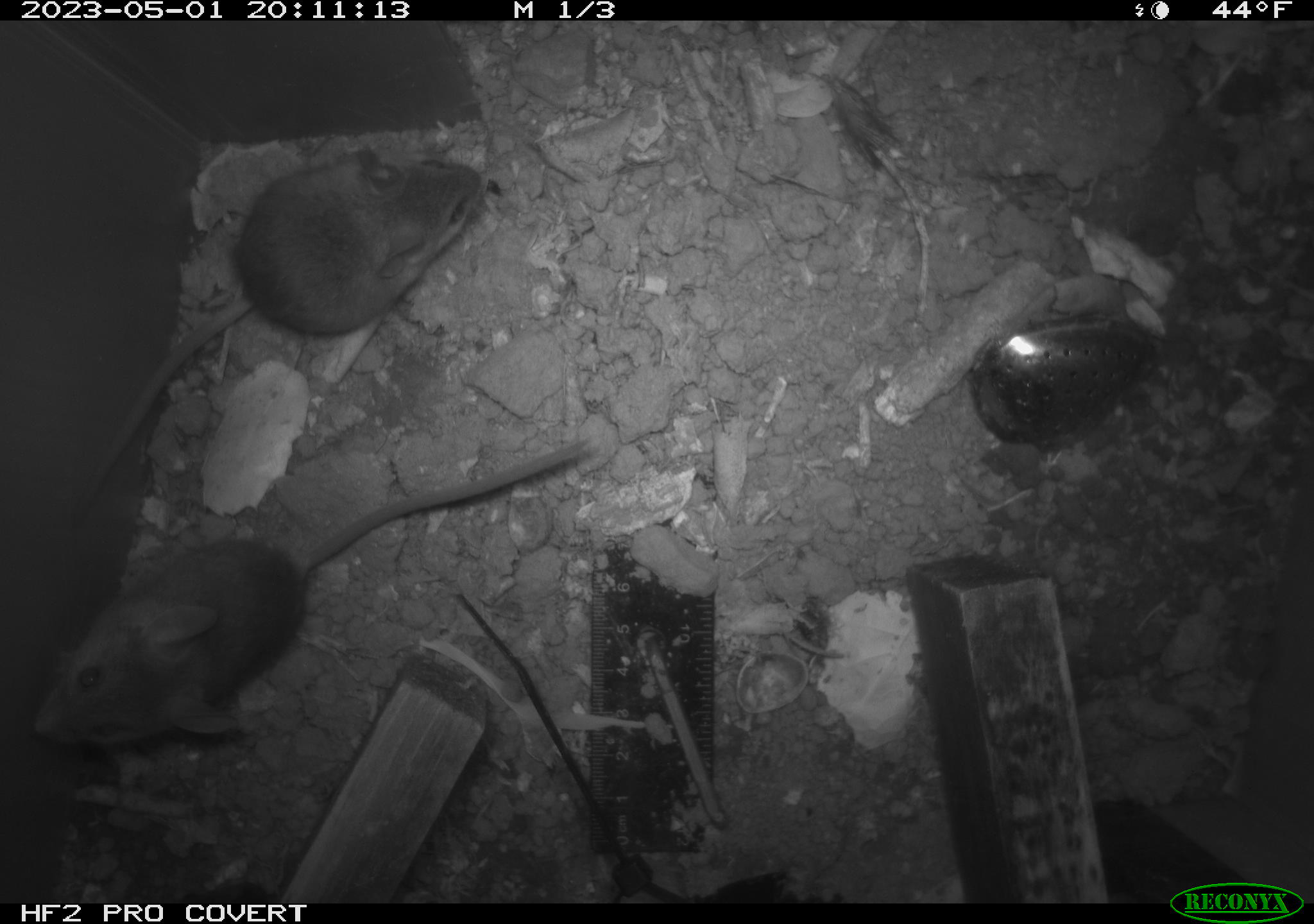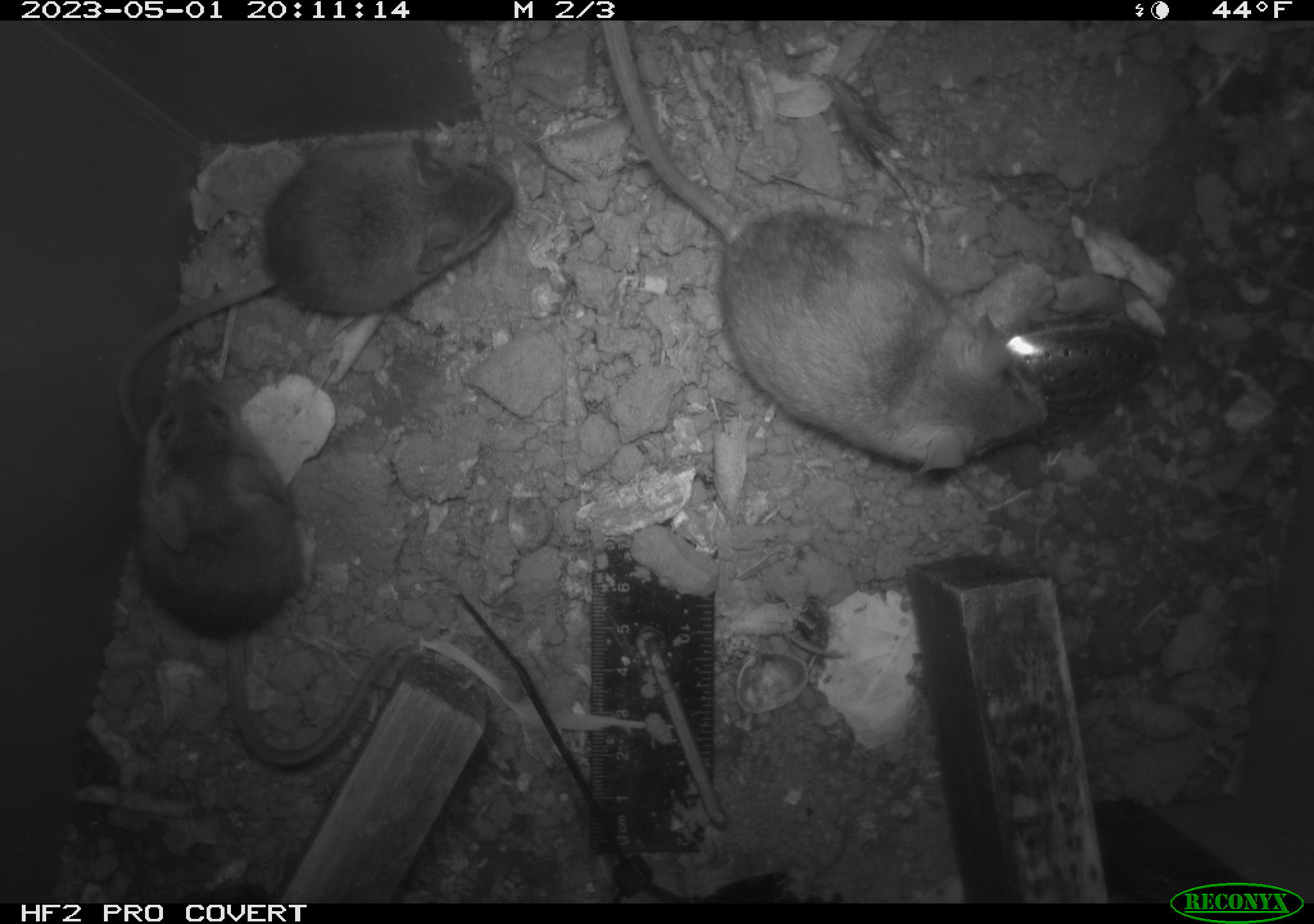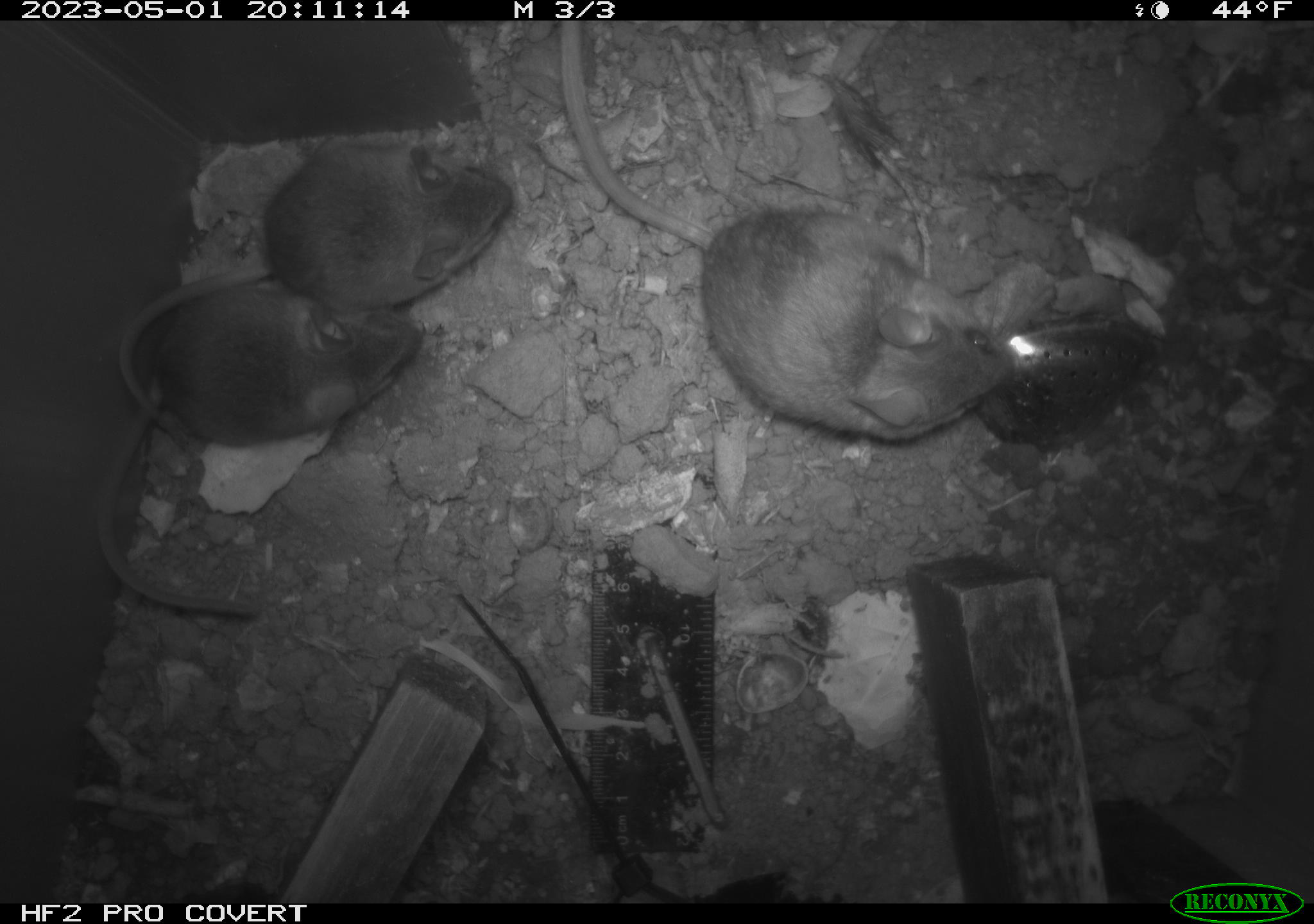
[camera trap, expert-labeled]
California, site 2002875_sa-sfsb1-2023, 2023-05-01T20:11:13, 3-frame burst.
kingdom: Animalia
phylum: Chordata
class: Mammalia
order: Rodentia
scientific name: Rodentia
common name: mouse species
Mouse species (Rodentia).